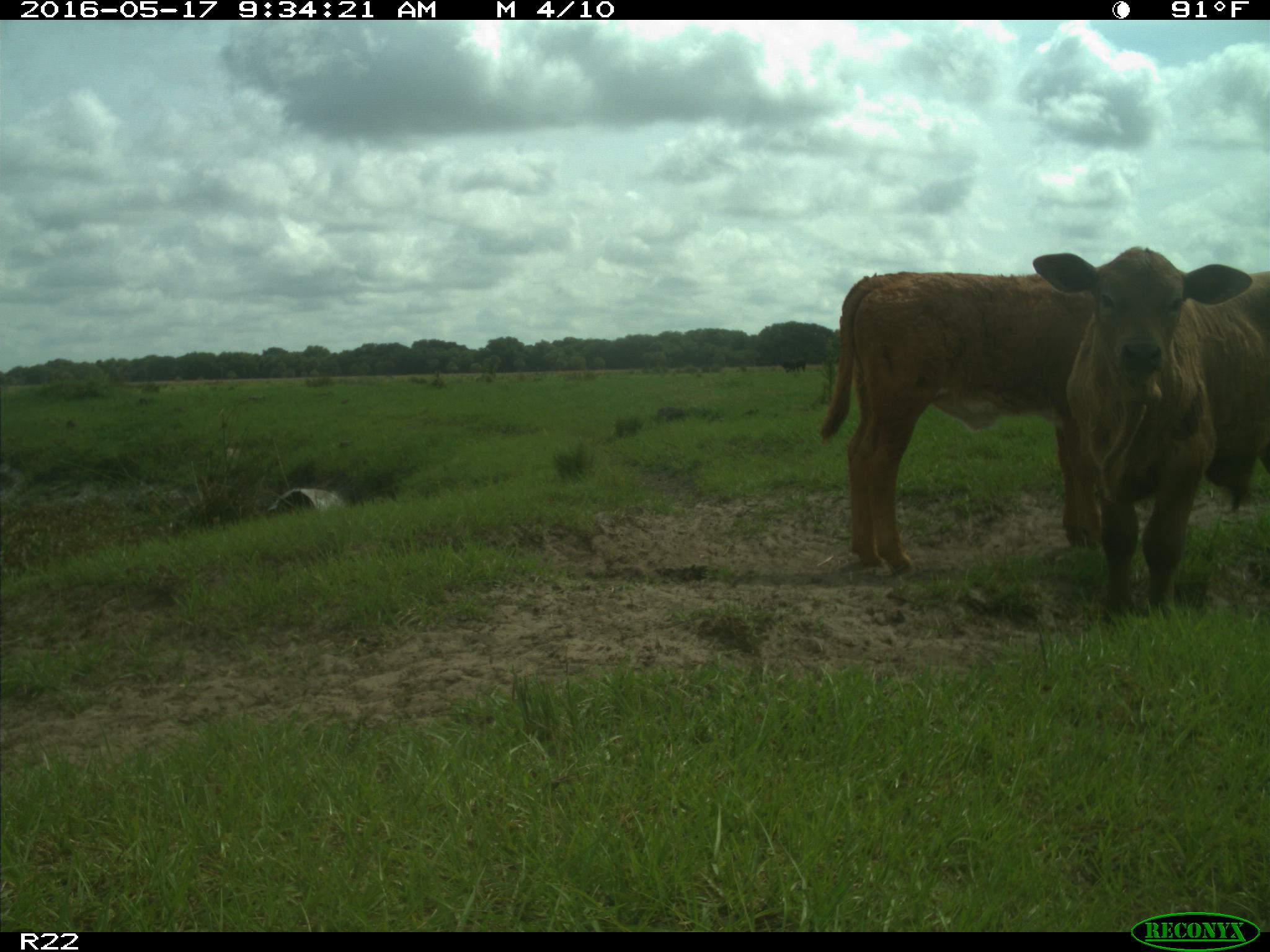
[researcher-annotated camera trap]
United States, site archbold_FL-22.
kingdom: Animalia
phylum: Chordata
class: Mammalia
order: Artiodactyla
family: Bovidae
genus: Bos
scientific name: Bos taurus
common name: domestic cow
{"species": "Bos taurus (domestic cow)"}